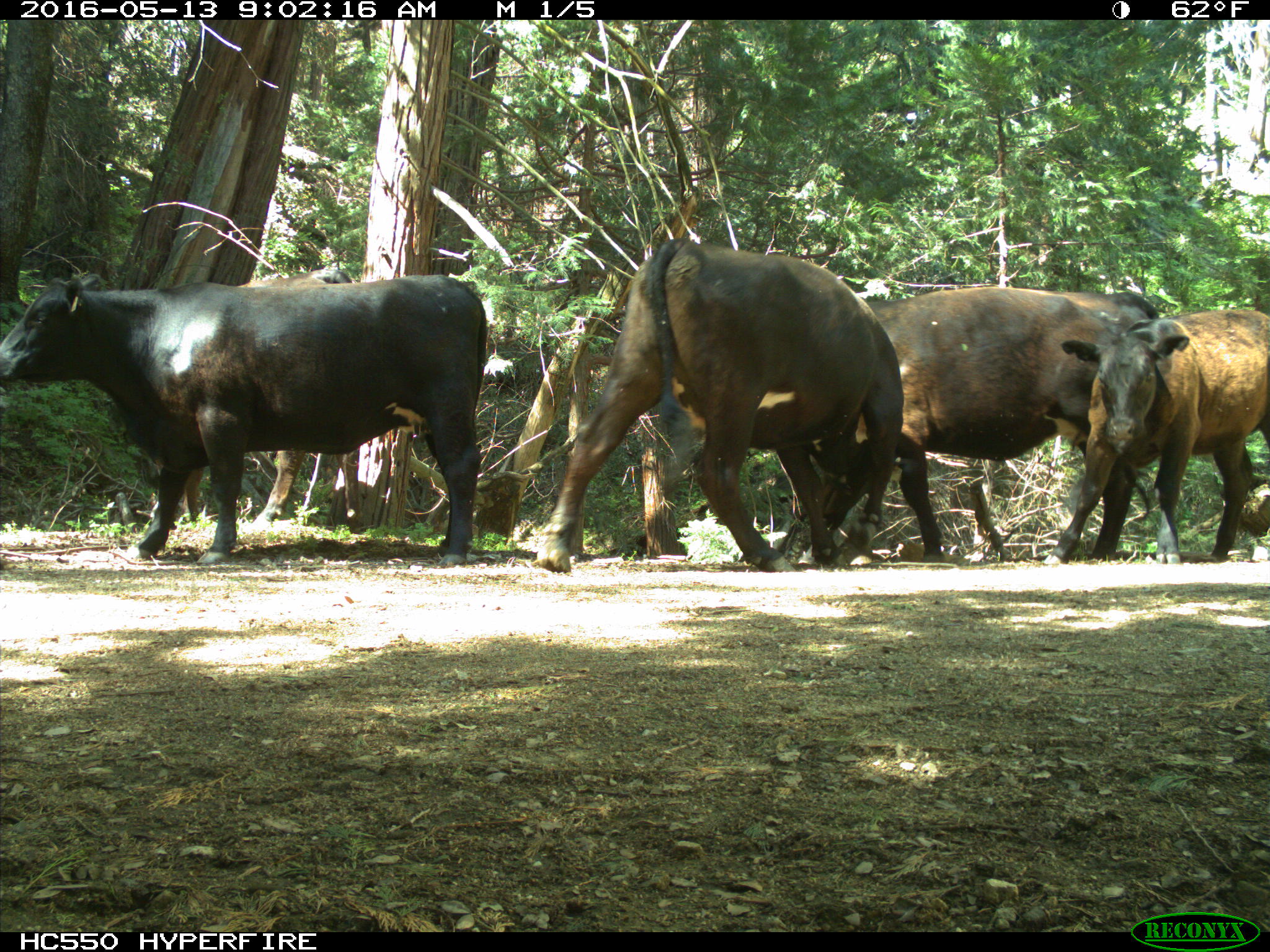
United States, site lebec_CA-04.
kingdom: Animalia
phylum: Chordata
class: Mammalia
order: Artiodactyla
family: Bovidae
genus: Bos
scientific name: Bos taurus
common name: domestic cow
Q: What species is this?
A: Bos taurus (domestic cow).